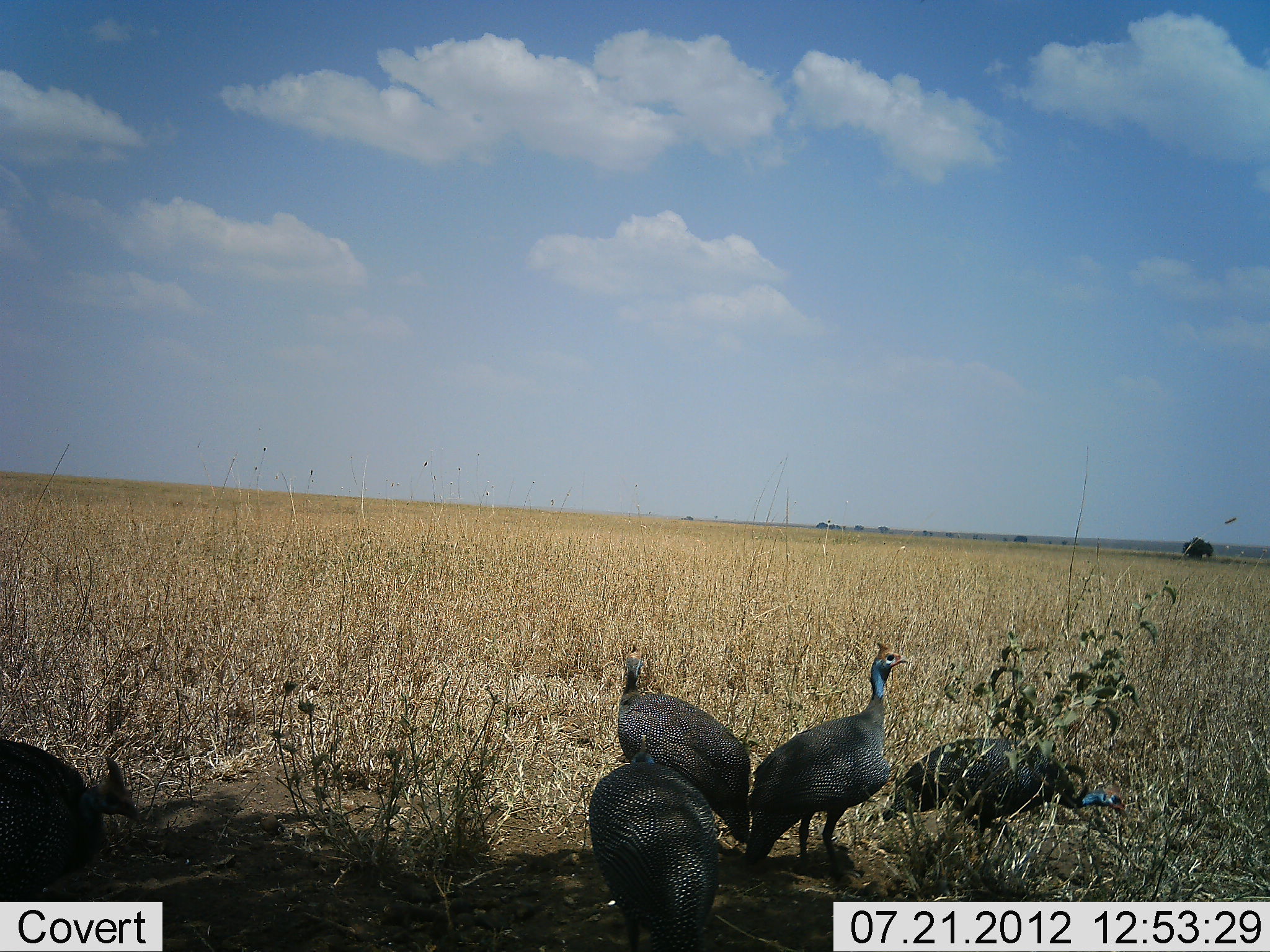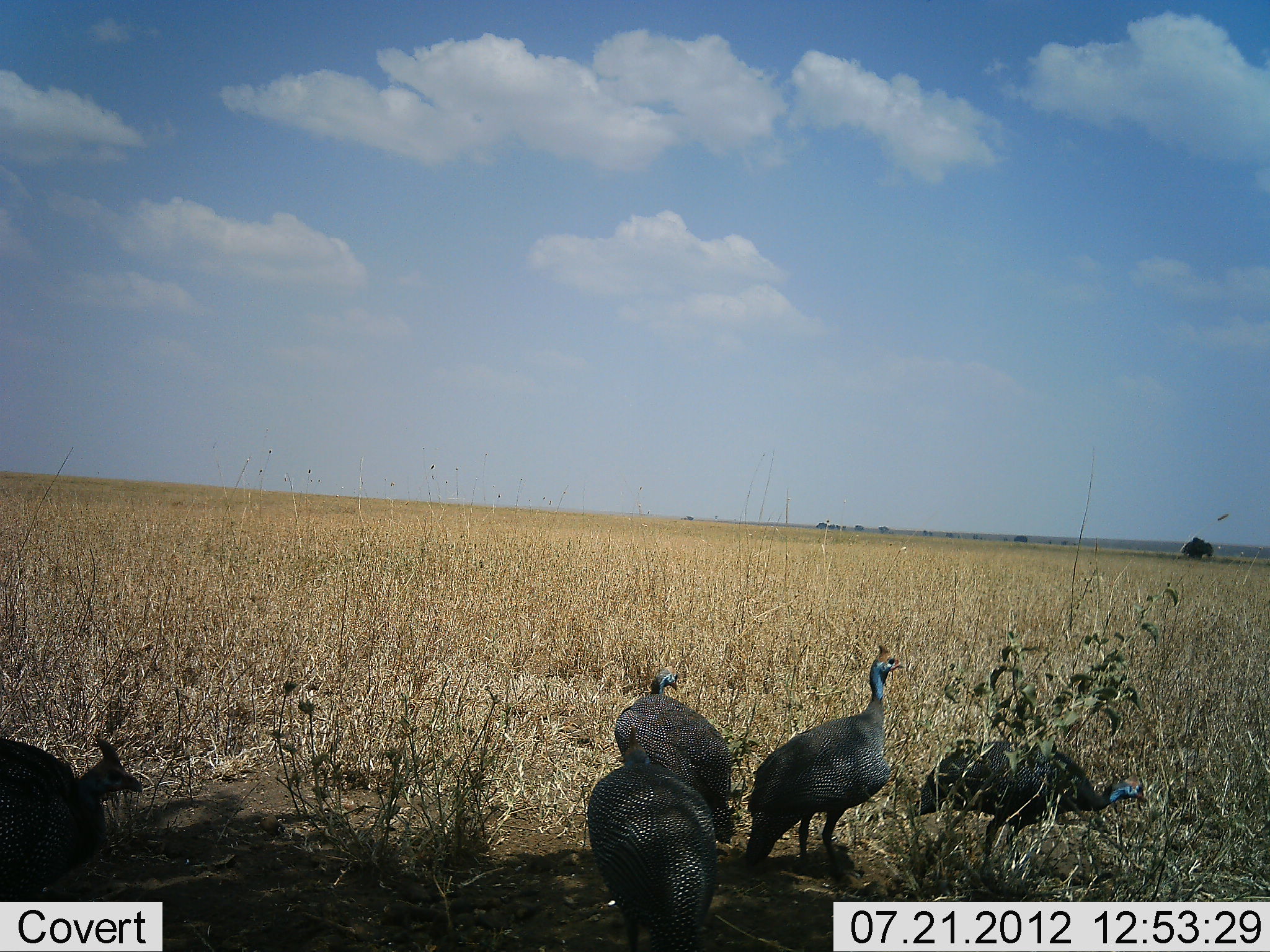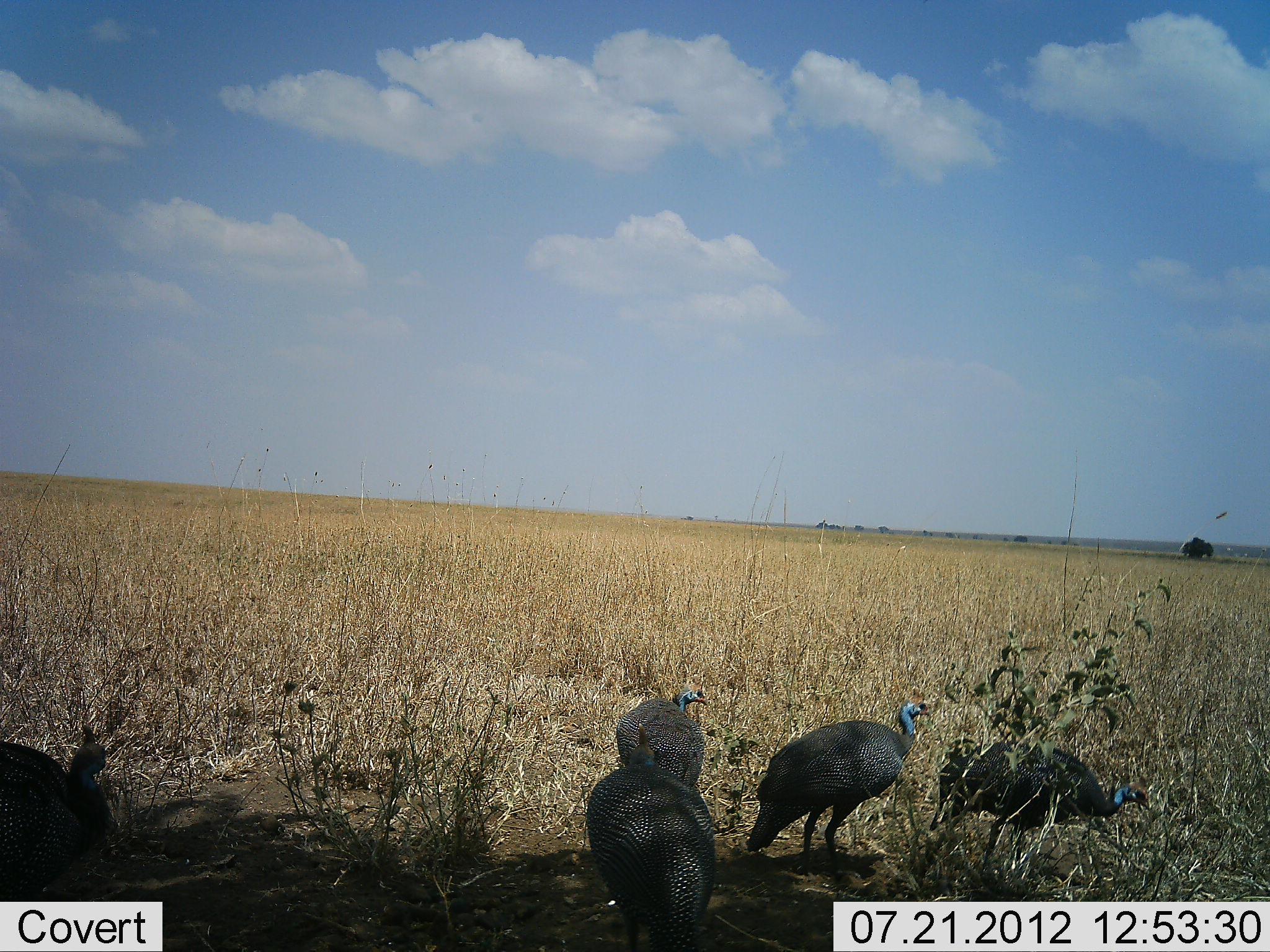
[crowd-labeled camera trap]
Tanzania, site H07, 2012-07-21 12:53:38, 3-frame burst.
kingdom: Animalia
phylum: Chordata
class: Aves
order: Galliformes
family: Numididae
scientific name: Numididae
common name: guinea fowl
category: guineafowl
Guineafowl (guinea fowl) (Numididae), count 5. Behavior (volunteer vote fractions): standing 70%, resting 10%, moving 0%, interacting 0%. Young present (vote fraction): 0%. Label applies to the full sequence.